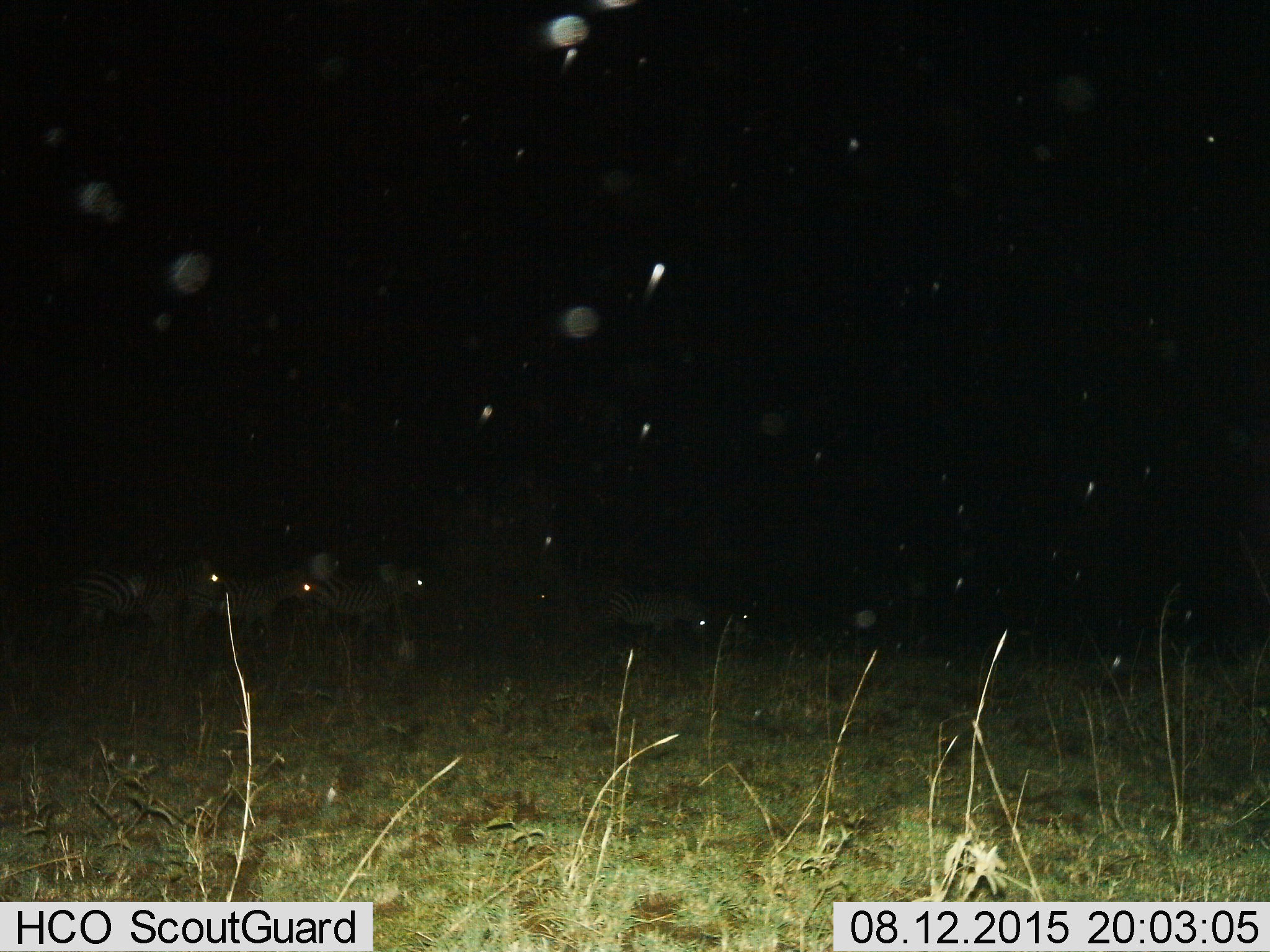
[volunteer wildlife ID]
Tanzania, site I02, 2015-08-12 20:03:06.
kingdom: Animalia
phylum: Chordata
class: Mammalia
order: Perissodactyla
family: Equidae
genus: Equus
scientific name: Equus quagga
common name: plains zebra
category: zebra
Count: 5.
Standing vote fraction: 67%.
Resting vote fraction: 0%.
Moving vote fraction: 33%.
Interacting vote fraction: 0%.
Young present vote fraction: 0%.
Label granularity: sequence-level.